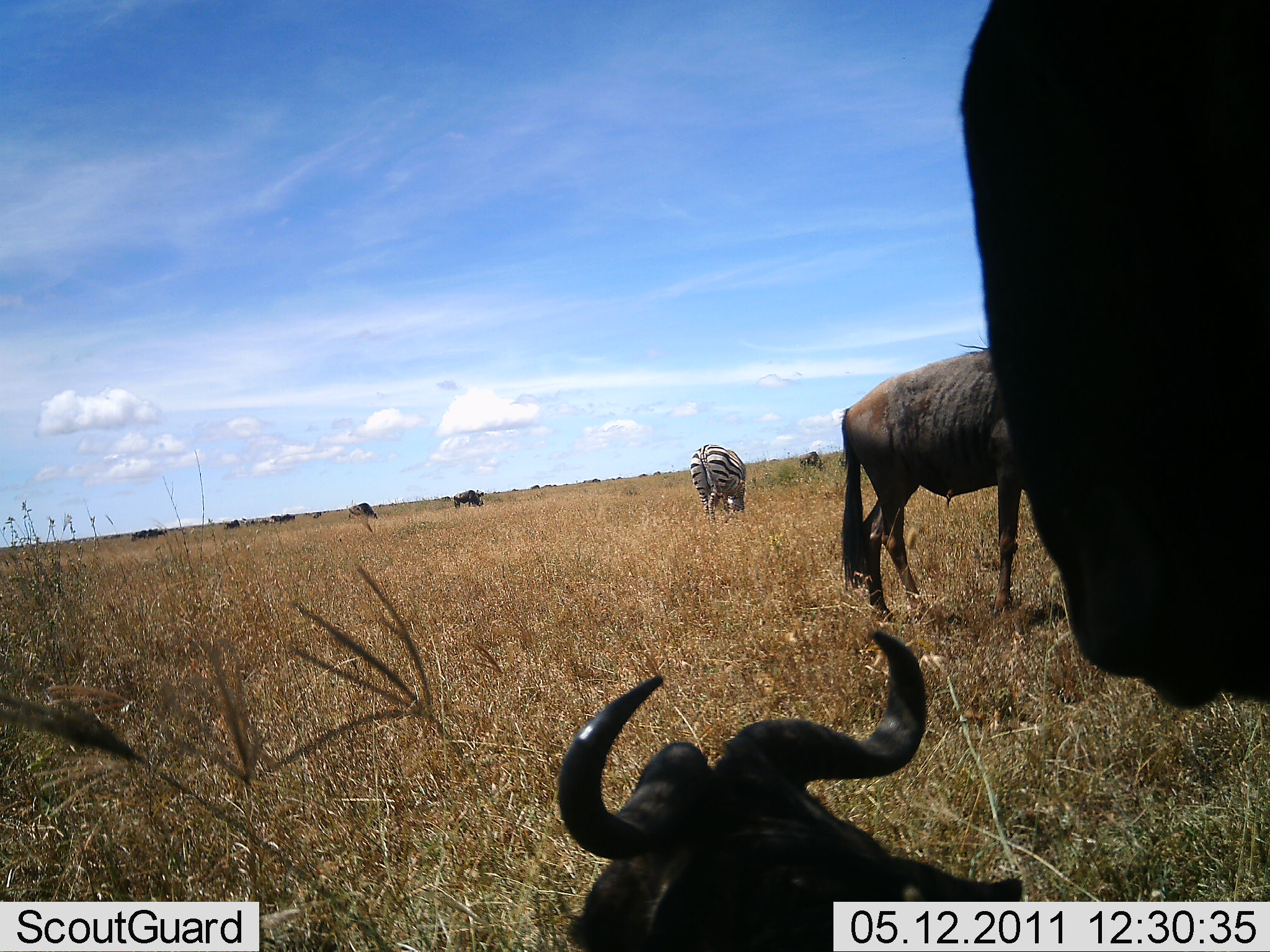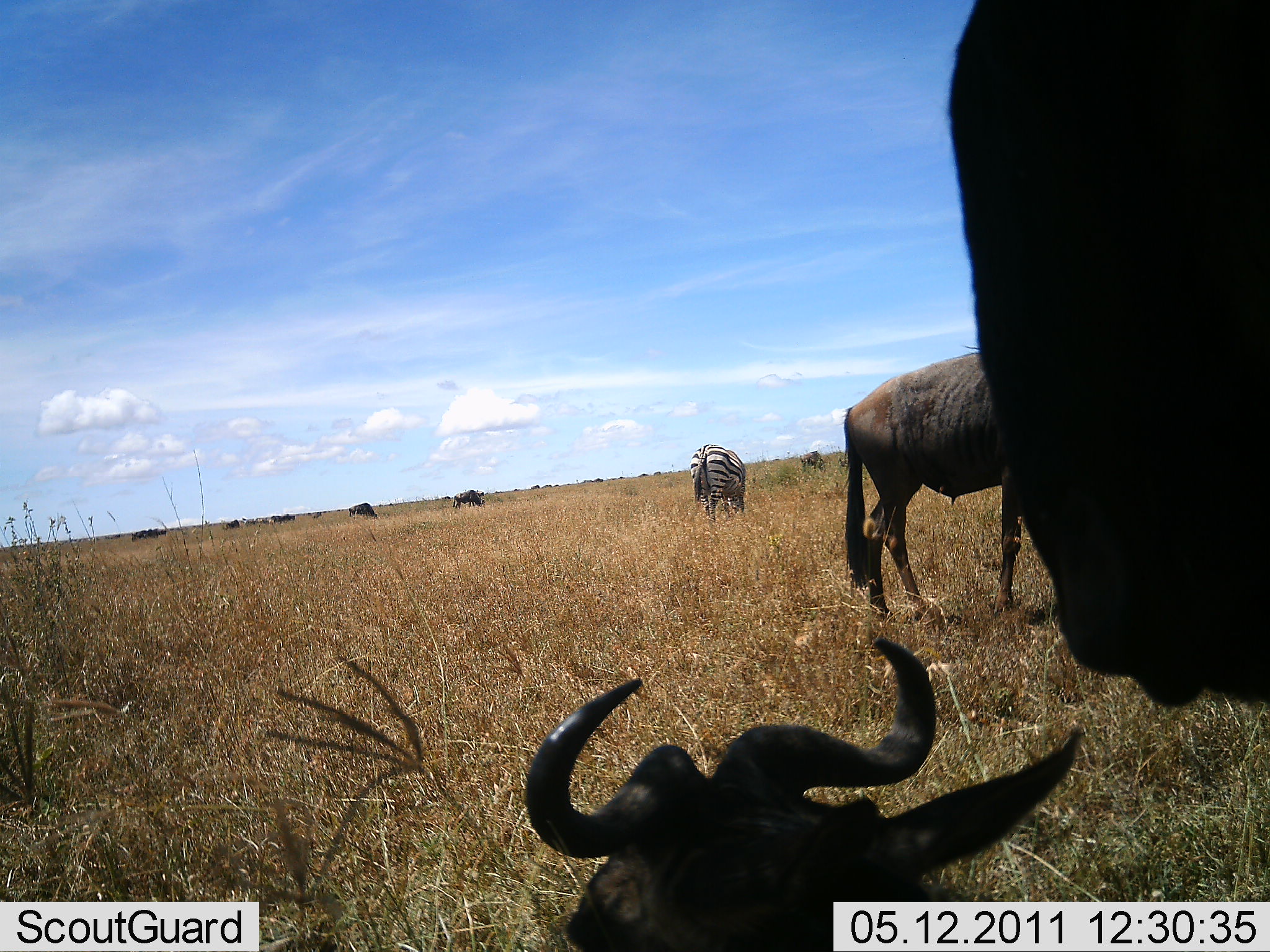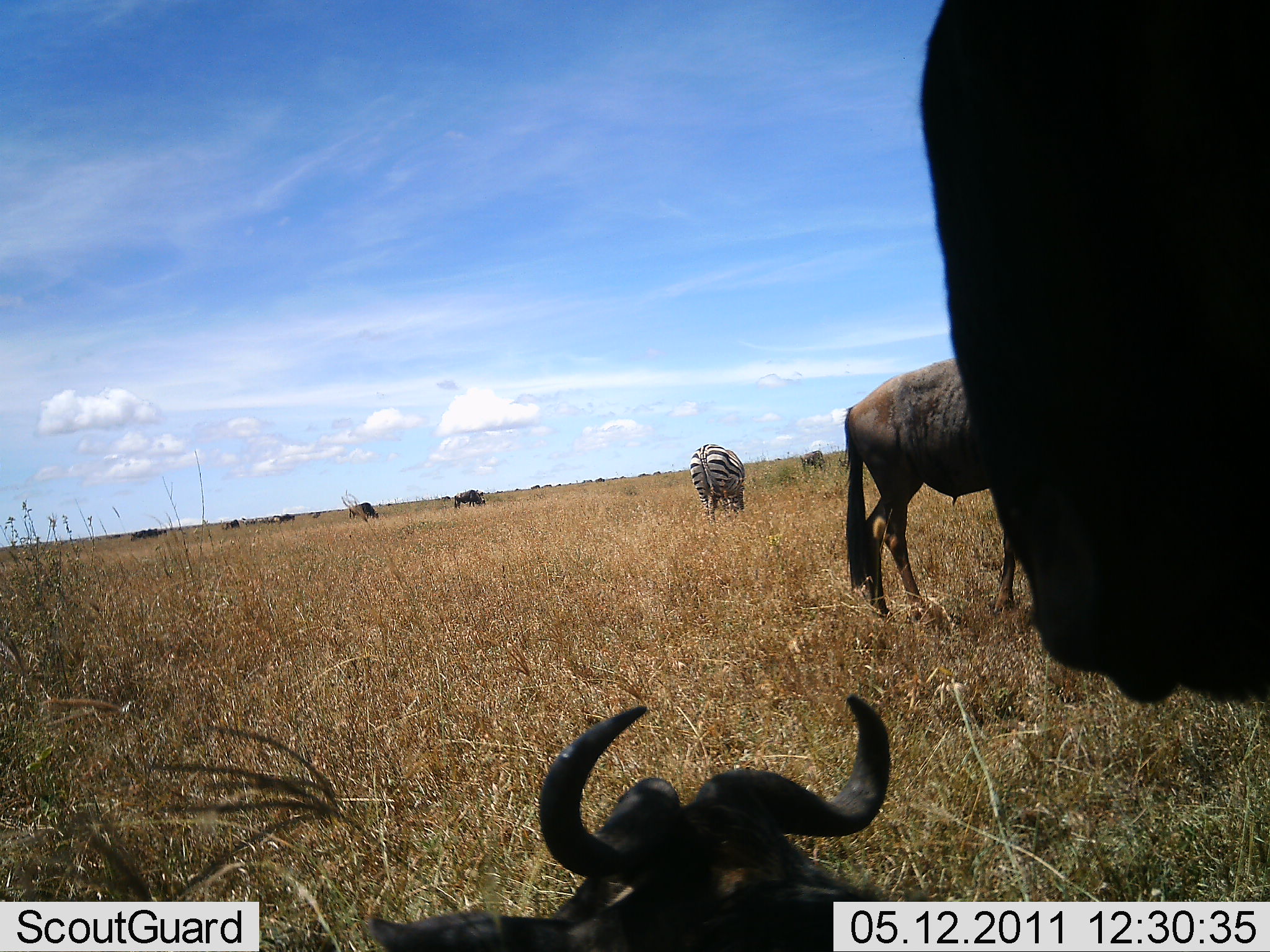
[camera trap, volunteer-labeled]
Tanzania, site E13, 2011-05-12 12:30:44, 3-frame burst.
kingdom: Animalia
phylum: Chordata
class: Mammalia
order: Artiodactyla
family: Bovidae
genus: Connochaetes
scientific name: Connochaetes taurinus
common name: blue wildebeest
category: wildebeest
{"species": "wildebeest (blue wildebeest) (Connochaetes taurinus)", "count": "8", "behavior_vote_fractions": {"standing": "73%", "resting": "100%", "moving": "9%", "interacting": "9%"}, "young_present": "0%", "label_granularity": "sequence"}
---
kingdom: Animalia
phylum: Chordata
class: Mammalia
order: Perissodactyla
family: Equidae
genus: Equus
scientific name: Equus quagga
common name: plains zebra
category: zebra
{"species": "zebra (plains zebra) (Equus quagga)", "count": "1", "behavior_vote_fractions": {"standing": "25%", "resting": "0%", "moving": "0%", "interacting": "0%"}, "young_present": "0%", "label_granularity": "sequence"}